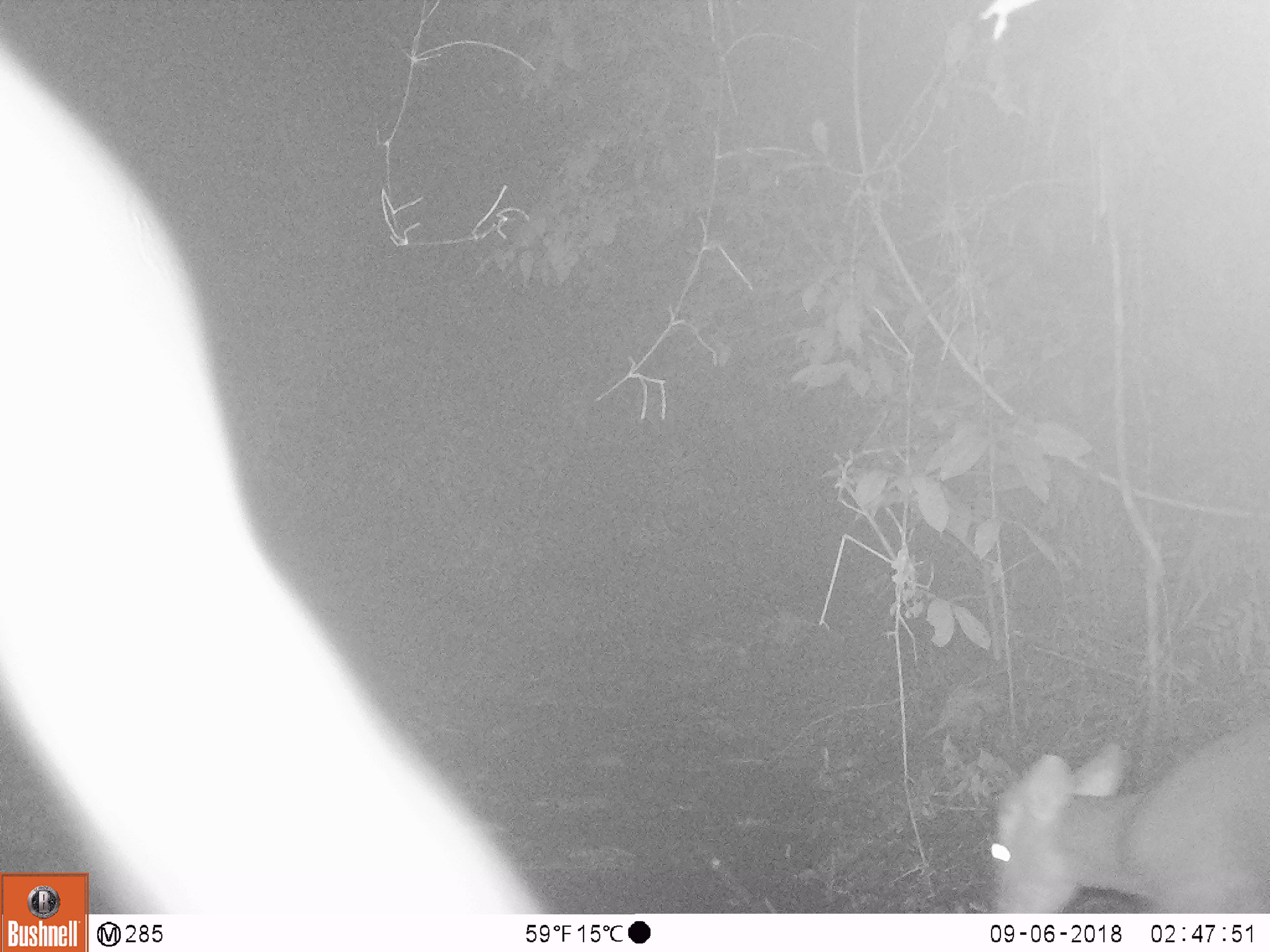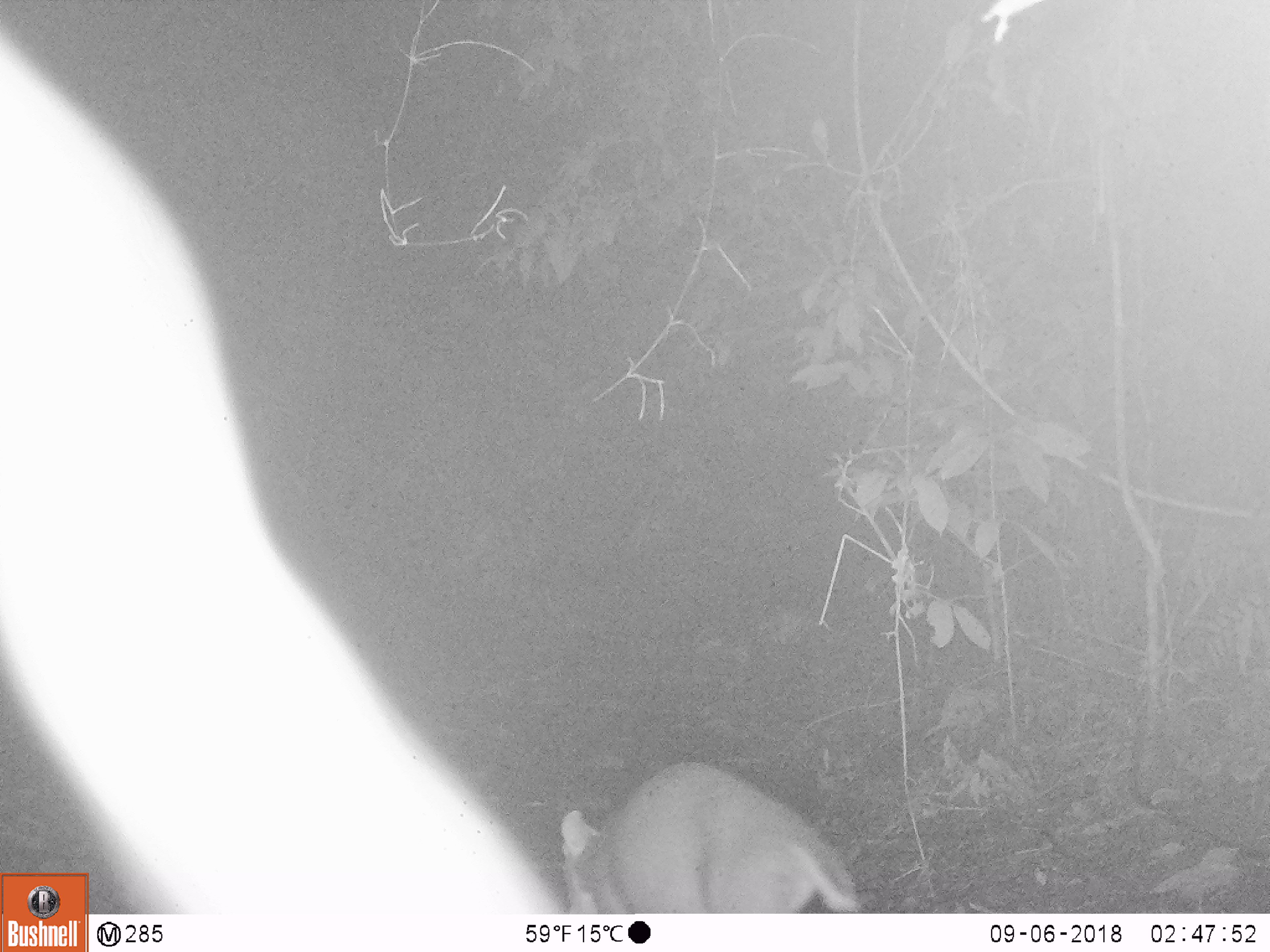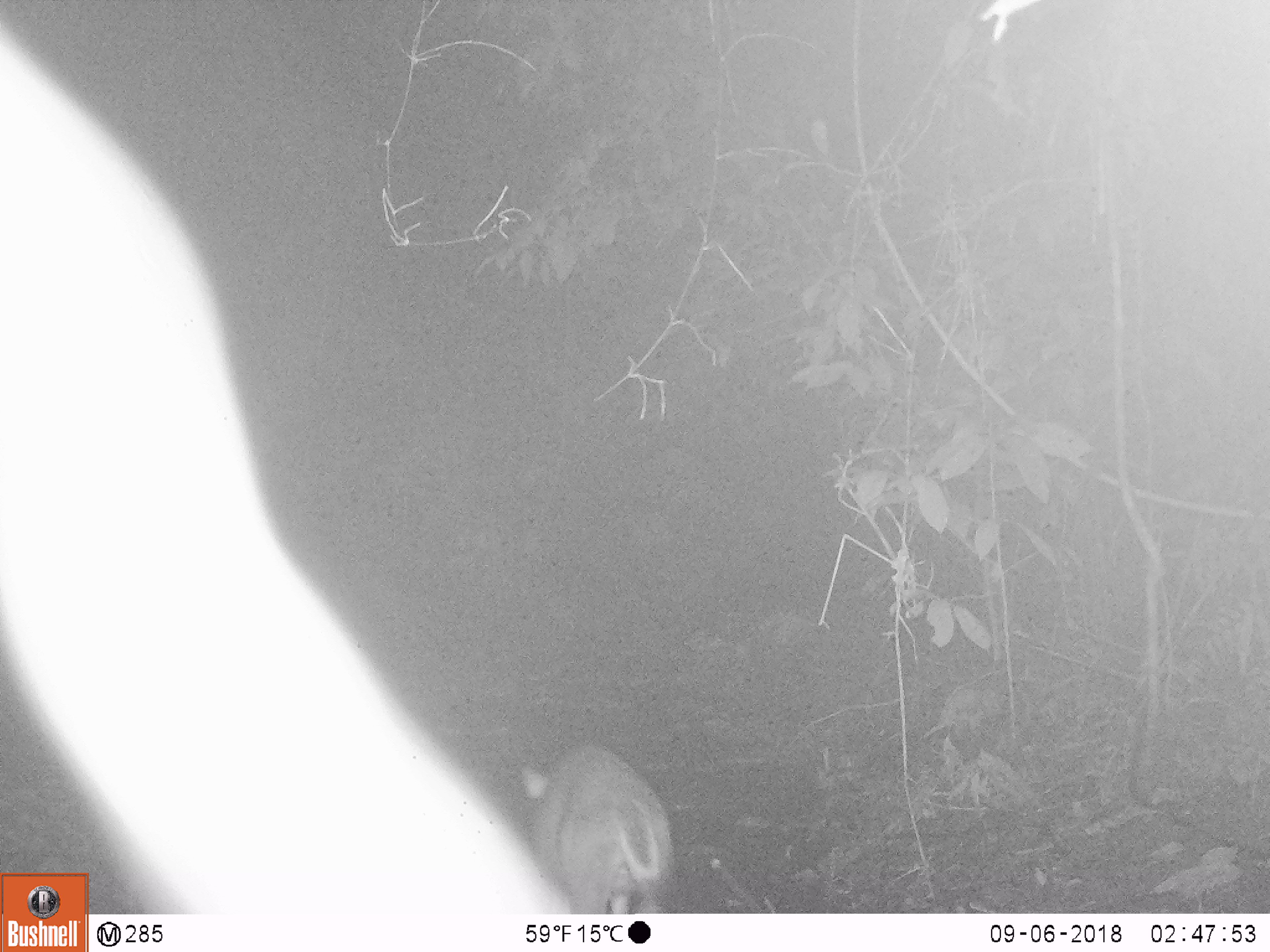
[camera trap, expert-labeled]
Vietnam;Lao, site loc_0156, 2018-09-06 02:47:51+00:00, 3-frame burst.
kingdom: Animalia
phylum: Chordata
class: Mammalia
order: Artiodactyla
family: Cervidae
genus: Muntiacus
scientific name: Muntiacus rooseveltorum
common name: roosevelt's muntjac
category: roosevelts muntjac group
Roosevelts muntjac group (roosevelt's muntjac) (Muntiacus rooseveltorum). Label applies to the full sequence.